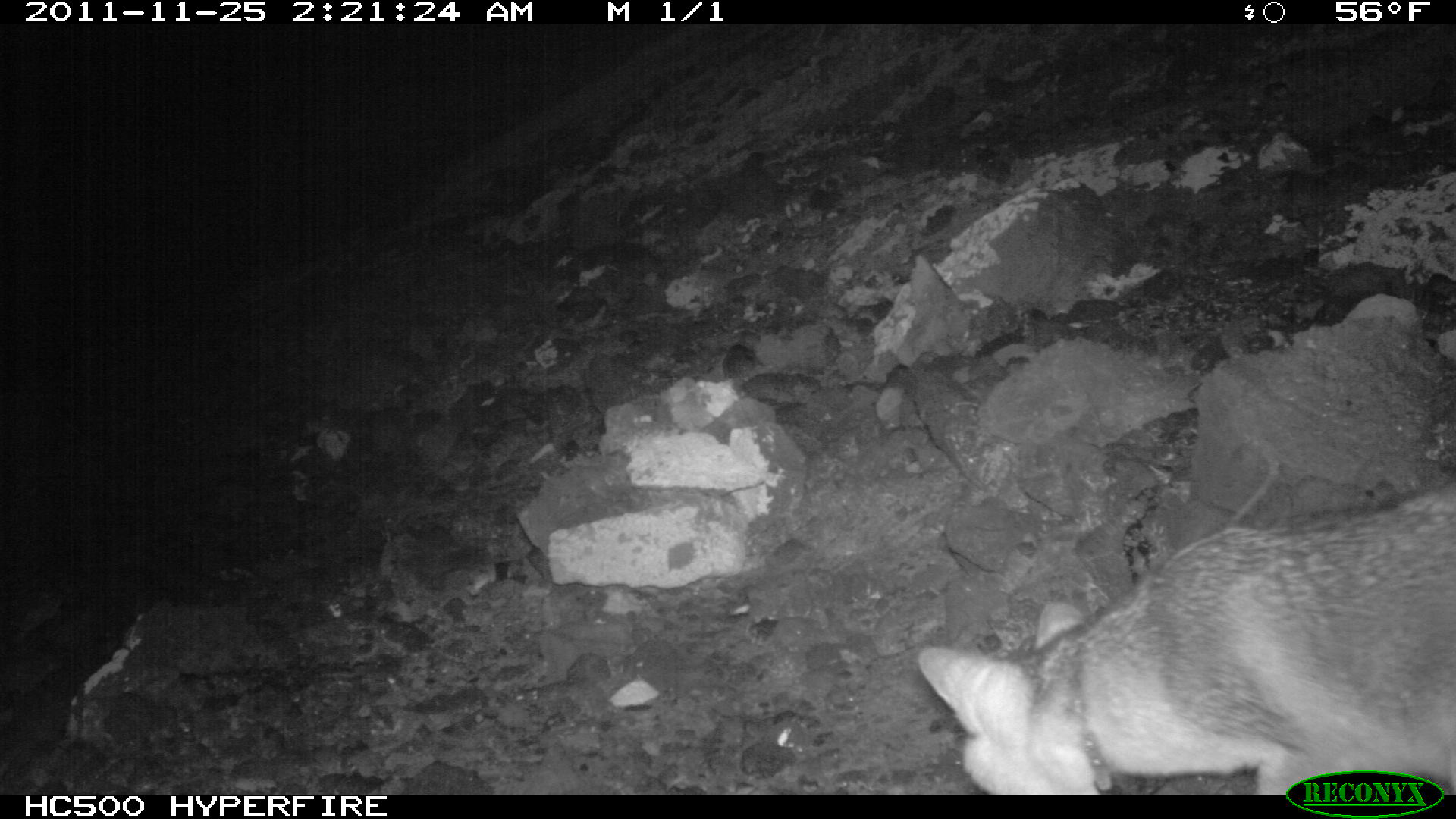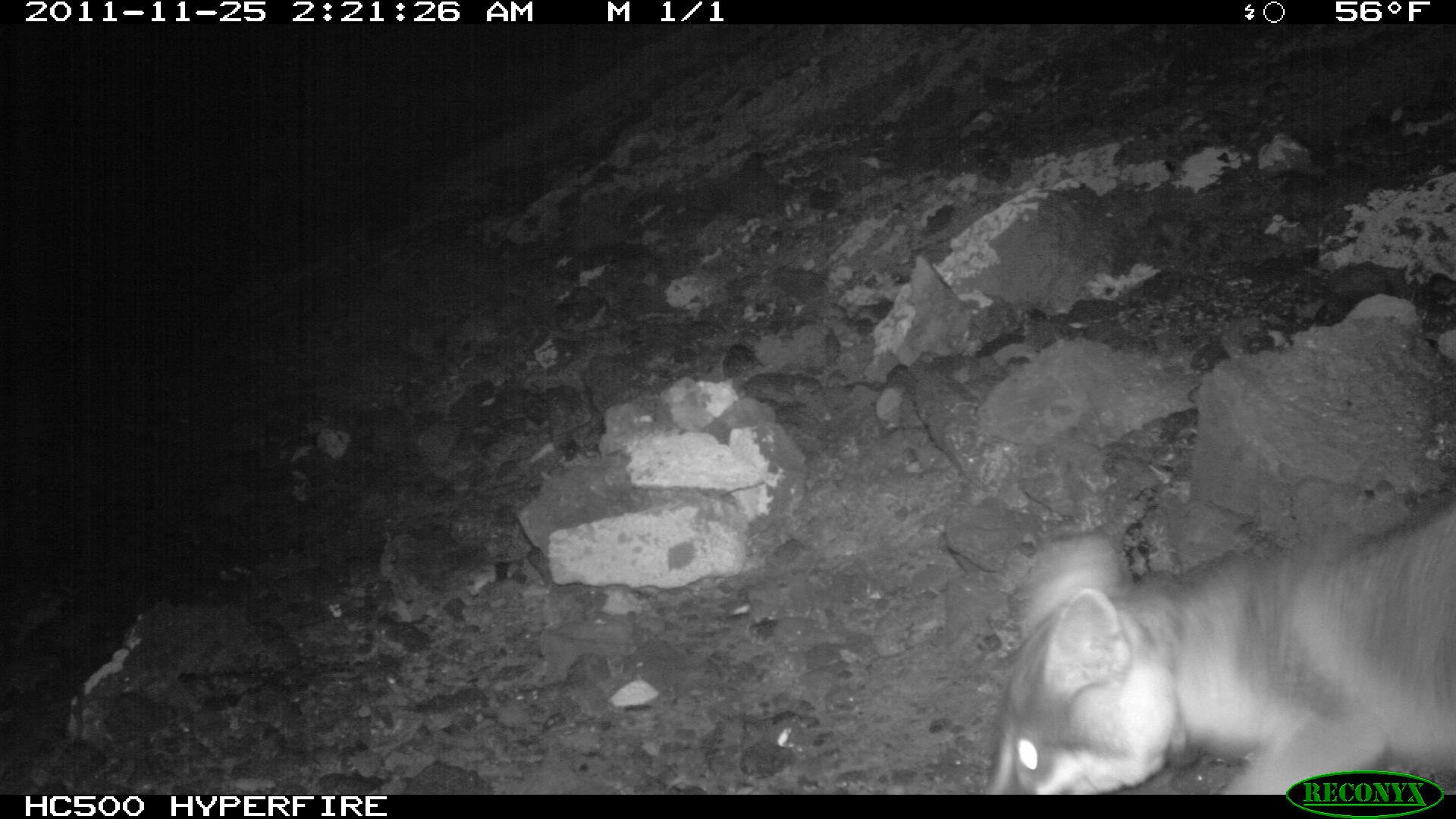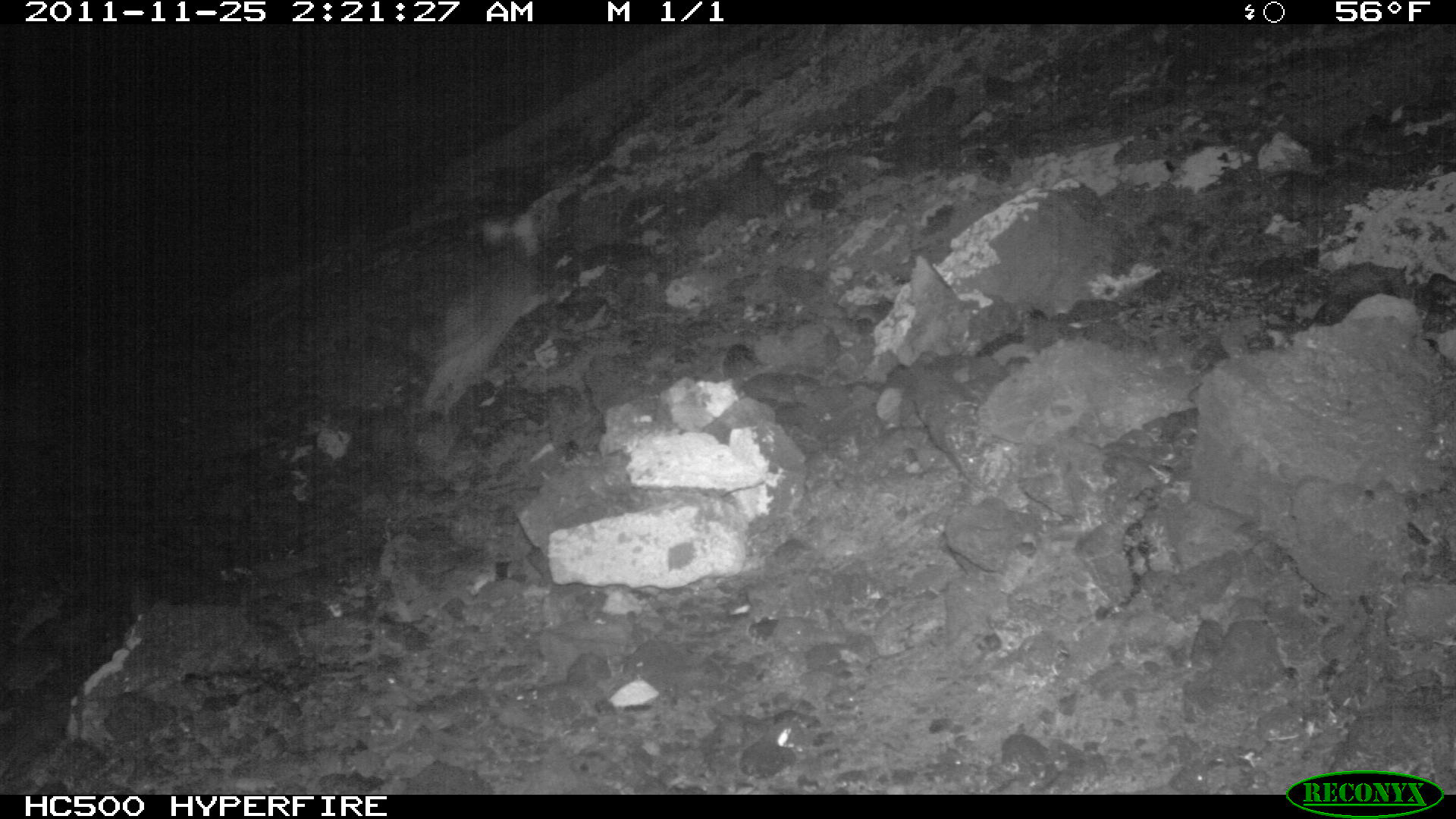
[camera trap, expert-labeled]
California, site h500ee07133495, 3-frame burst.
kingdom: Animalia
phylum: Chordata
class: Mammalia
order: Carnivora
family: Canidae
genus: Urocyon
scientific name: Urocyon littoralis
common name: island fox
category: fox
Fox (island fox) (Urocyon littoralis).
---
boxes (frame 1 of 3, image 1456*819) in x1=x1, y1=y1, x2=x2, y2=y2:
fox: x1=915, y1=480, x2=1455, y2=794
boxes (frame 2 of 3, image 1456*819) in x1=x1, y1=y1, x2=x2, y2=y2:
fox: x1=974, y1=500, x2=1455, y2=795